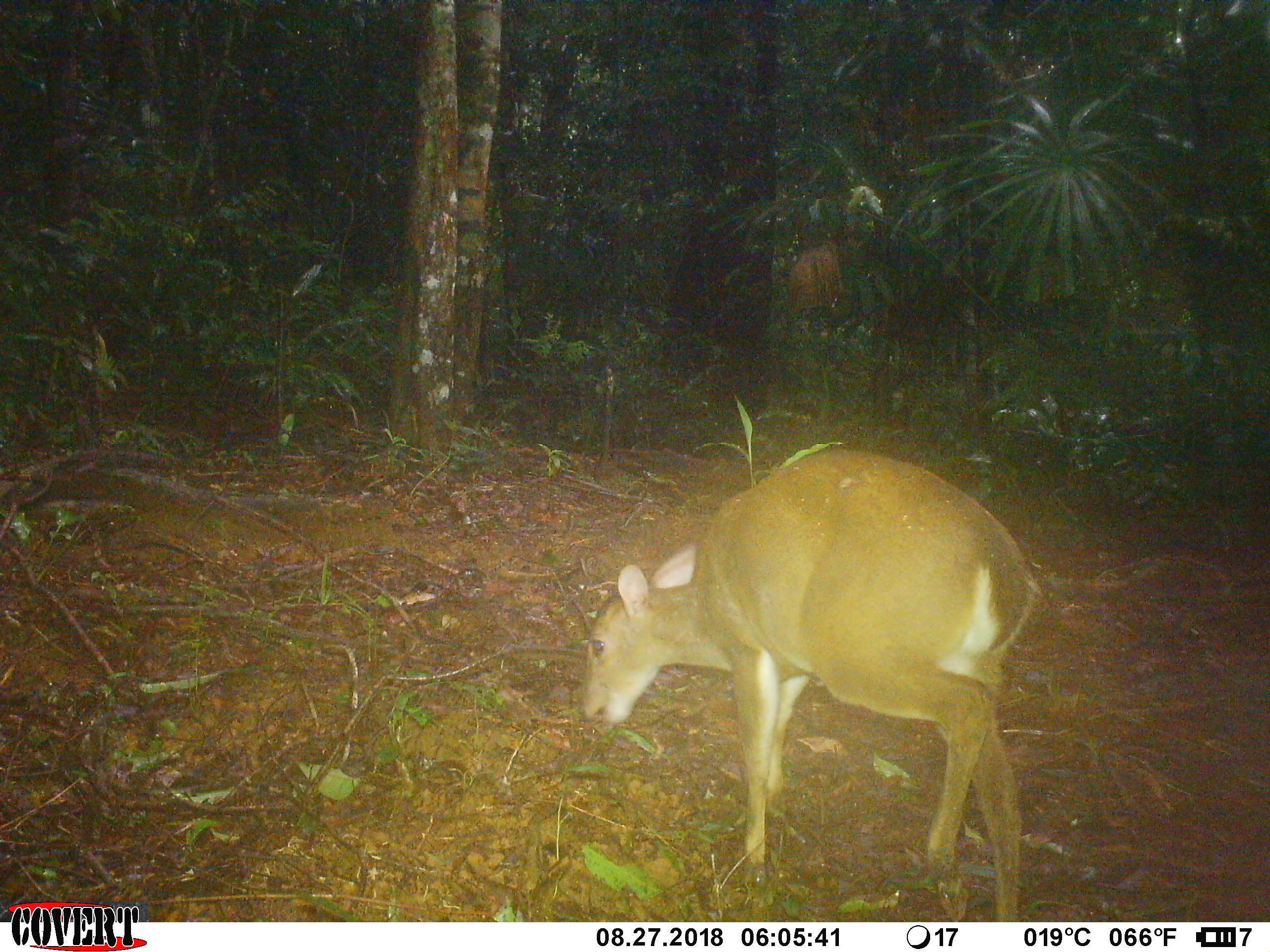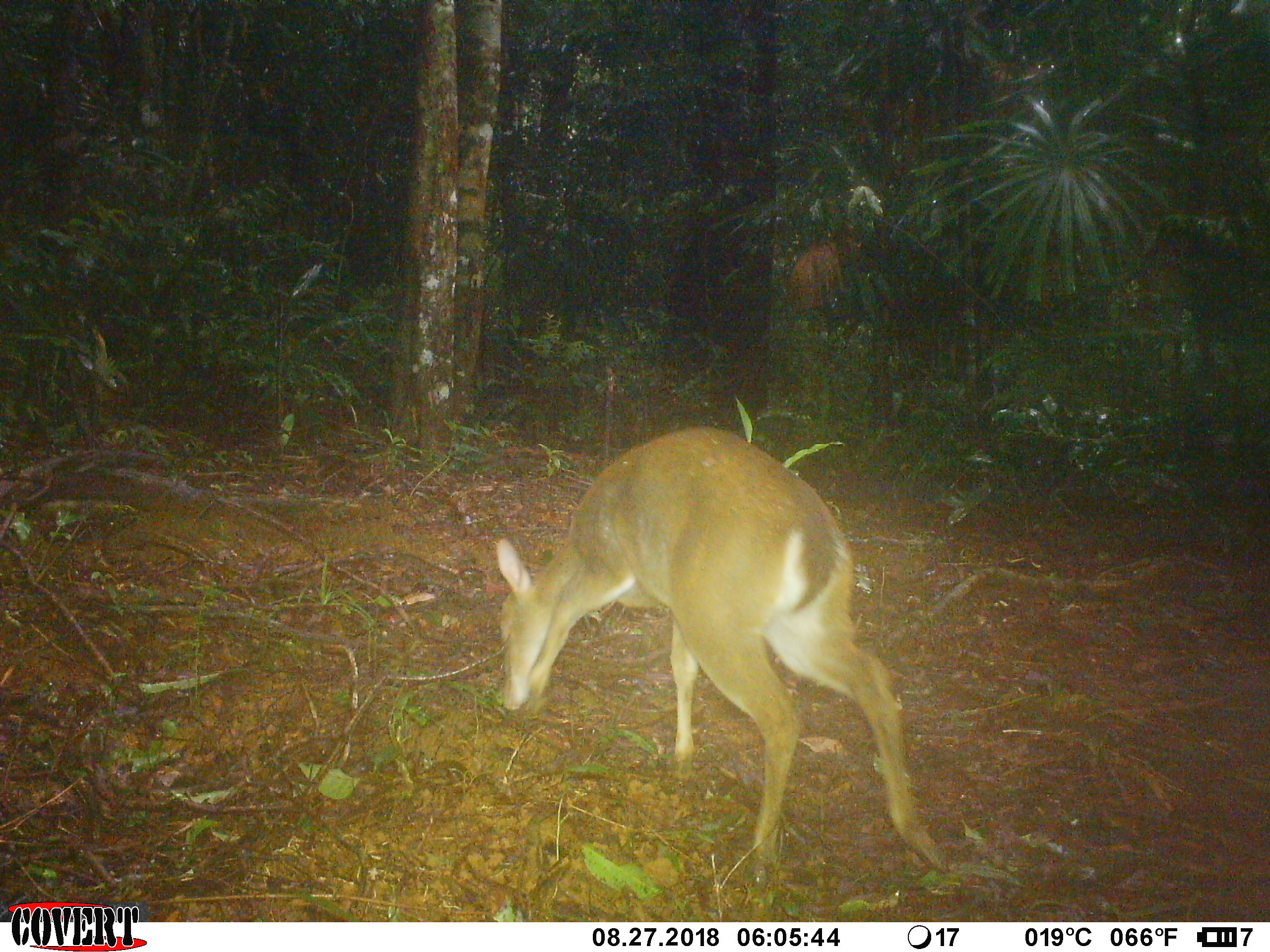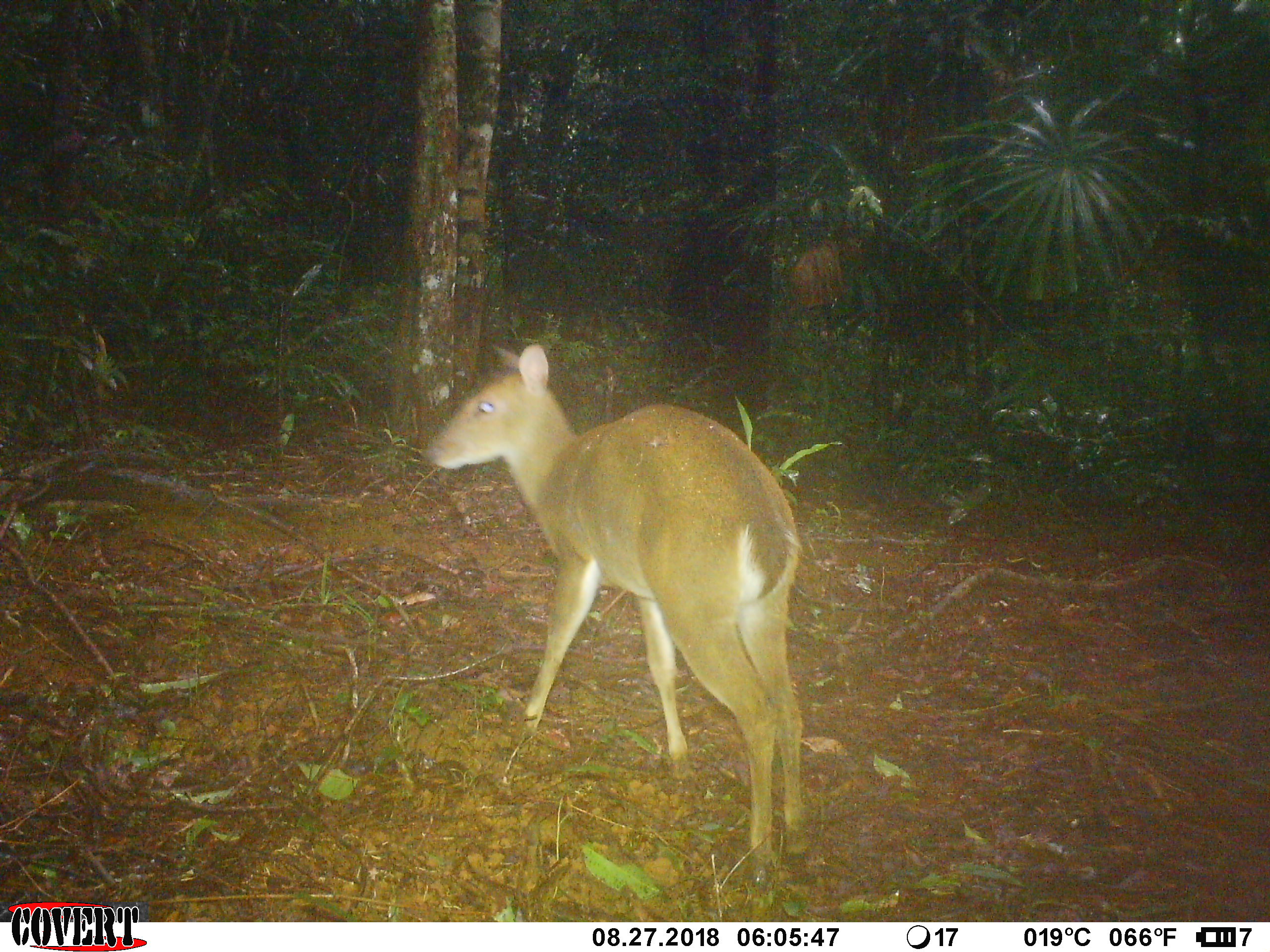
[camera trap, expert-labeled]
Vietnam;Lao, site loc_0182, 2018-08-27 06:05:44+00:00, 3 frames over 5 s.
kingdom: Animalia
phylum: Chordata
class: Mammalia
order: Artiodactyla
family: Cervidae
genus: Muntiacus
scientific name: Muntiacus vuquangensis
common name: large-antlered muntjac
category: large antlered muntjac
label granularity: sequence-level